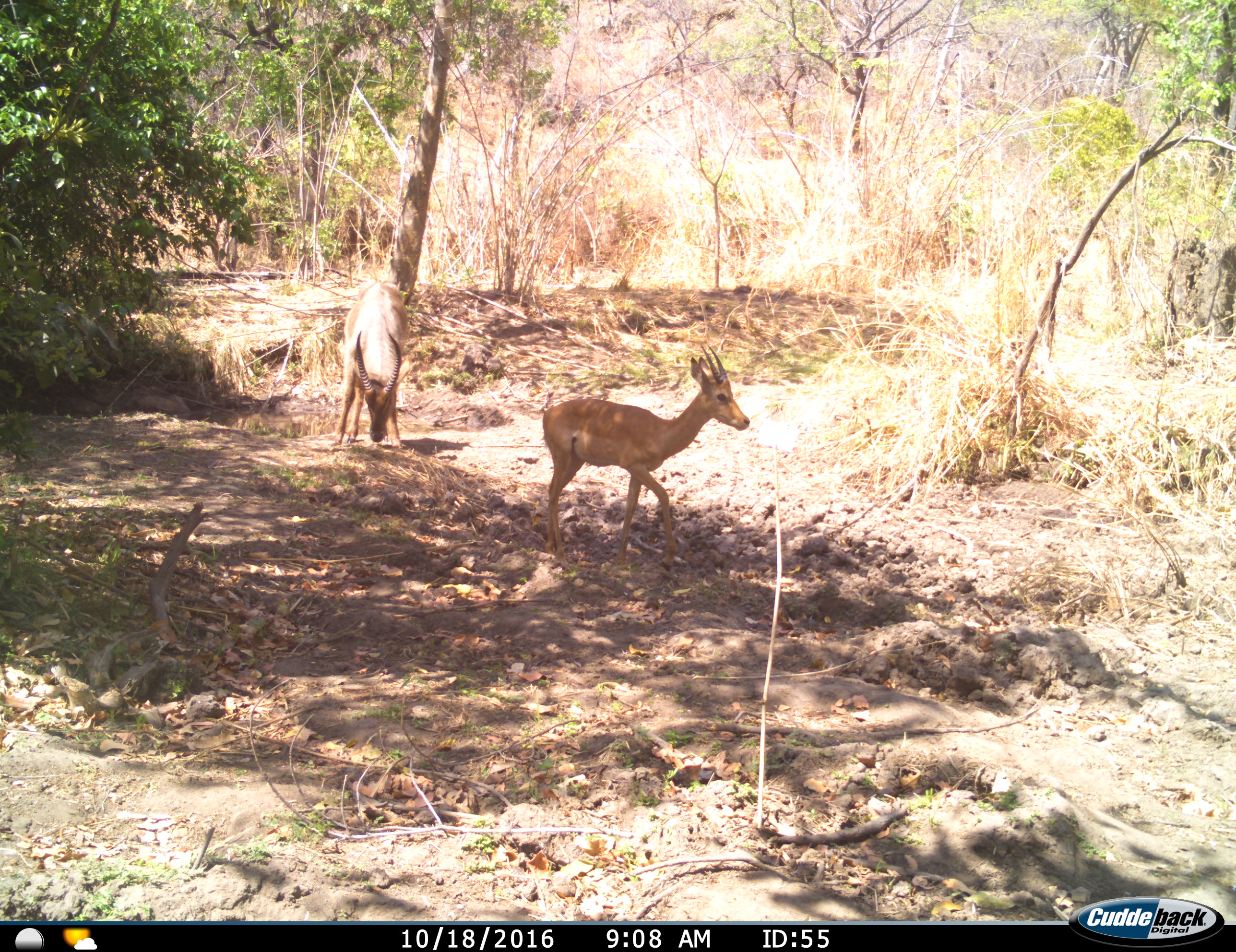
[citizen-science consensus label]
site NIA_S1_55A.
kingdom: Animalia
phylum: Chordata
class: Mammalia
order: Artiodactyla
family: Bovidae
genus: Aepyceros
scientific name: Aepyceros melampus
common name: impala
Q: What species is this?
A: Impala (Aepyceros melampus).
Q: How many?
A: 2.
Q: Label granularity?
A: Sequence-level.